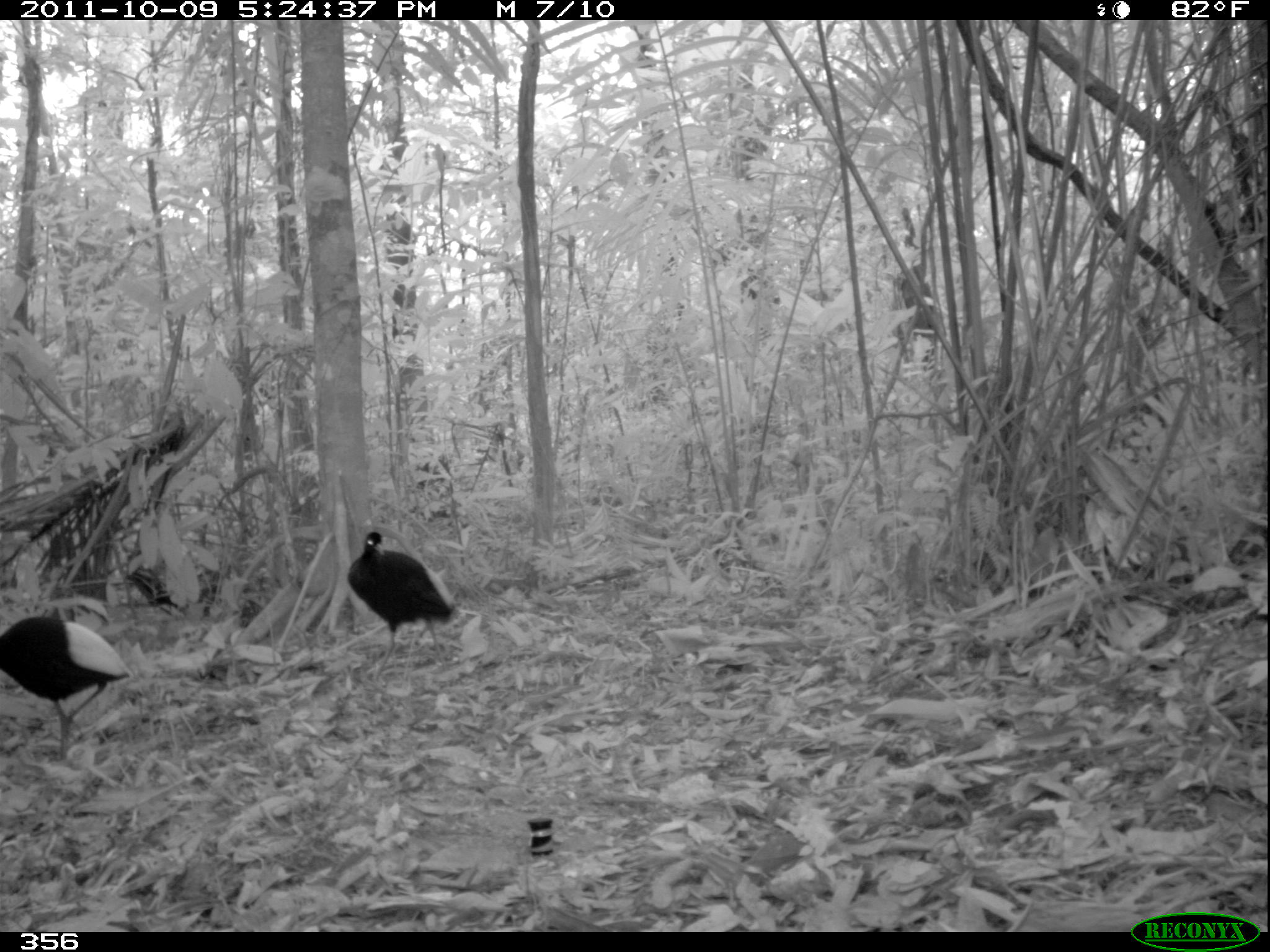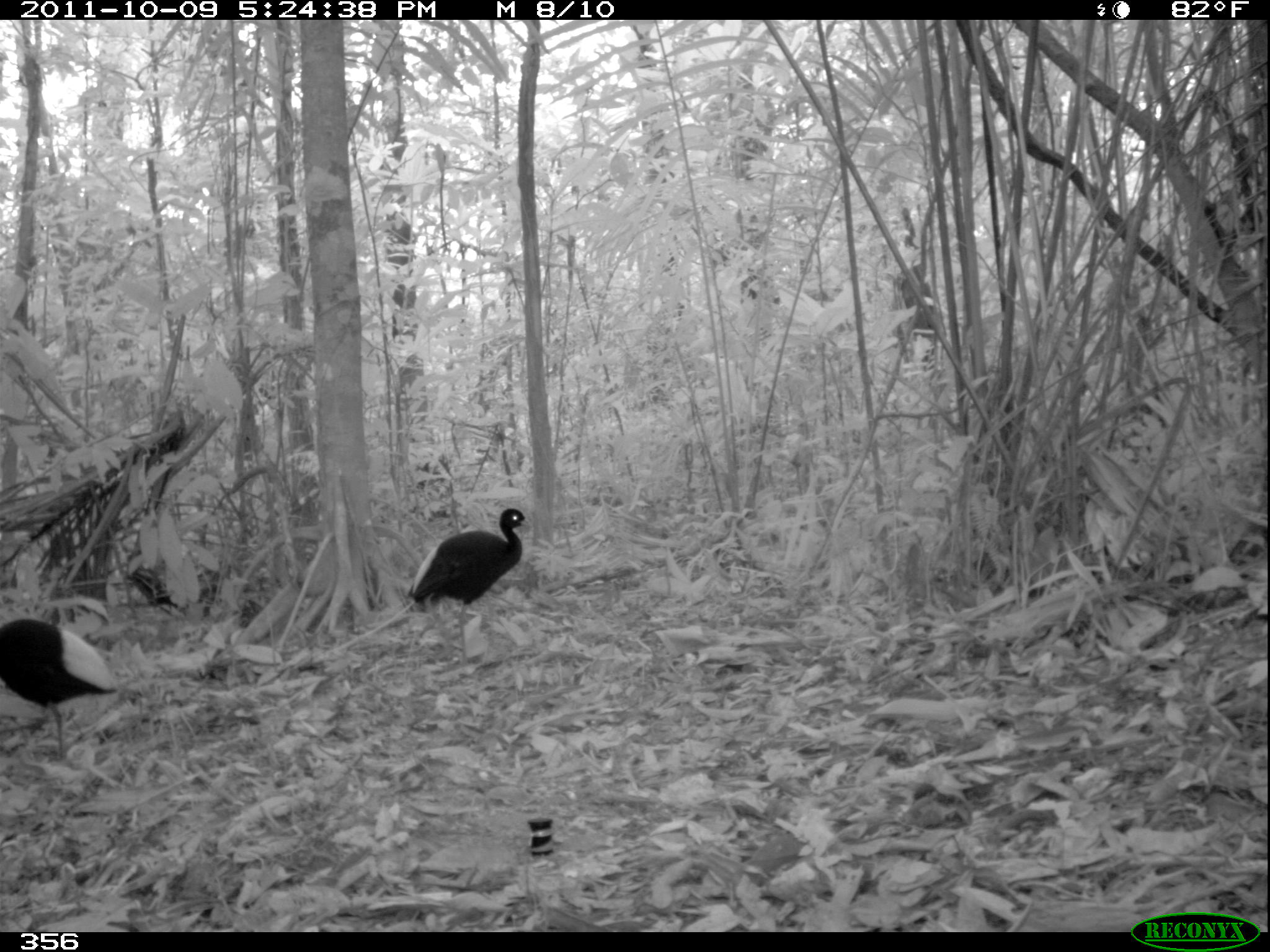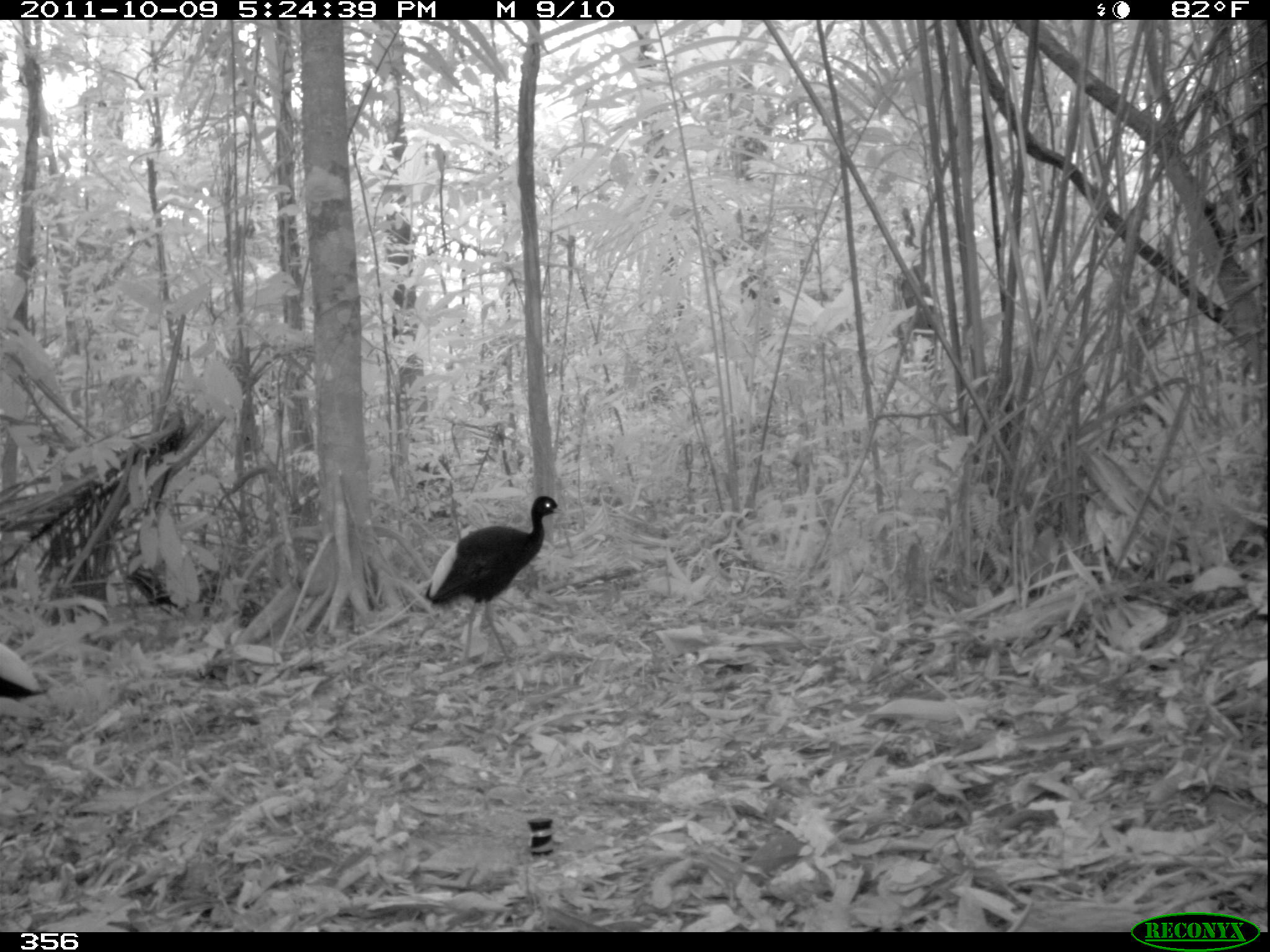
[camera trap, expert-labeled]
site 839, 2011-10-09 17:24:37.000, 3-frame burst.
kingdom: Animalia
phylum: Chordata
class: Aves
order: Gruiformes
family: Psophiidae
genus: Psophia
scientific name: Psophia leucoptera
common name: pale-winged trumpeter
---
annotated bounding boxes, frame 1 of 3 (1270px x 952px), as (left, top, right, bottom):
psophia leucoptera: (0, 616, 132, 760); (345, 530, 458, 683)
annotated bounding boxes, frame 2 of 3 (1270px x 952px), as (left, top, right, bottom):
psophia leucoptera: (407, 507, 531, 667); (0, 618, 118, 759)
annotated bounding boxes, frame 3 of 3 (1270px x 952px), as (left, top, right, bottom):
psophia leucoptera: (423, 495, 565, 666); (0, 641, 44, 703)